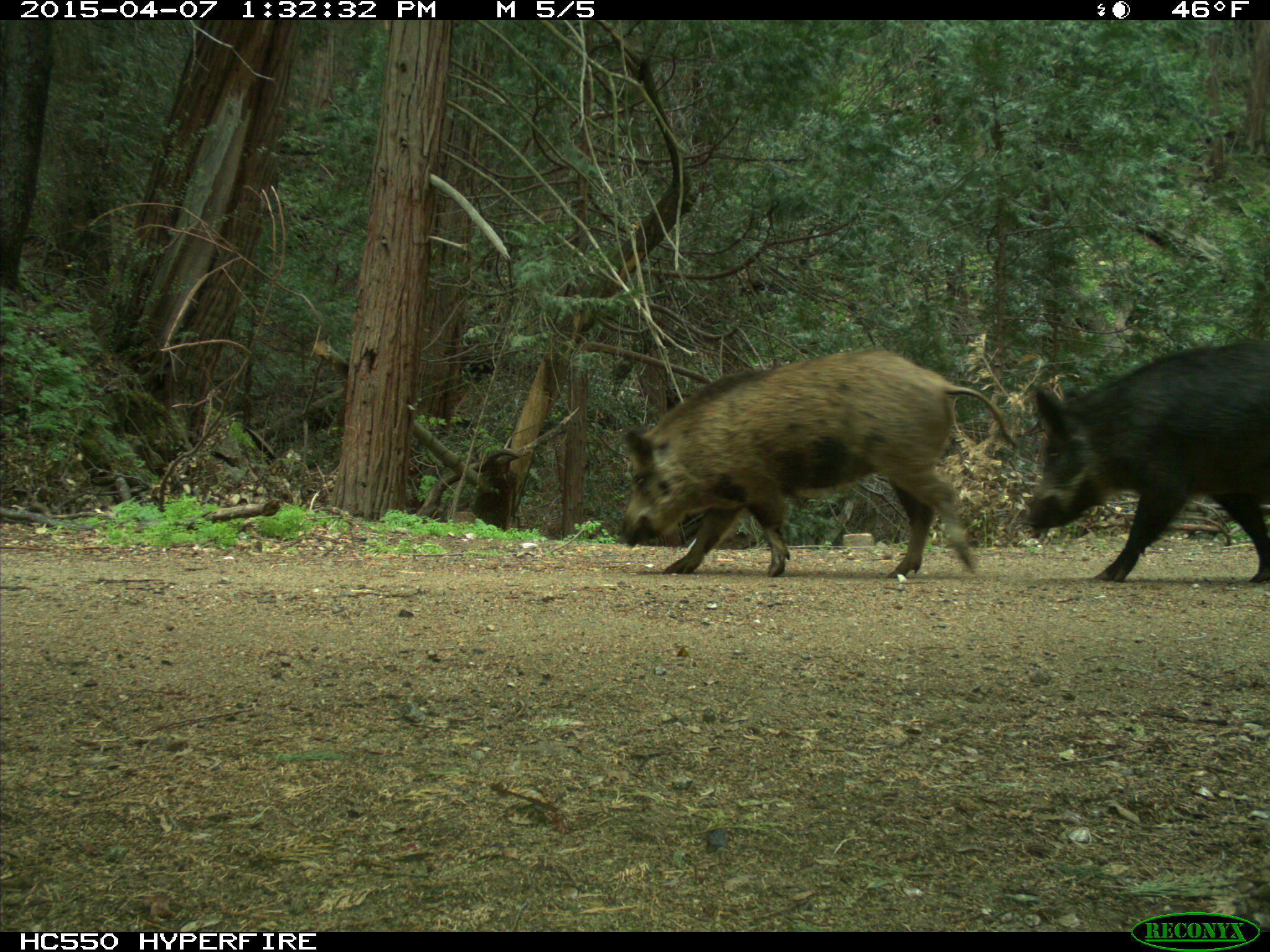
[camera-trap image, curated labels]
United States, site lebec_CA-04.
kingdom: Animalia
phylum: Chordata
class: Mammalia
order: Artiodactyla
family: Suidae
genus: Sus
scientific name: Sus scrofa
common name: wild boar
Sus scrofa (wild boar).